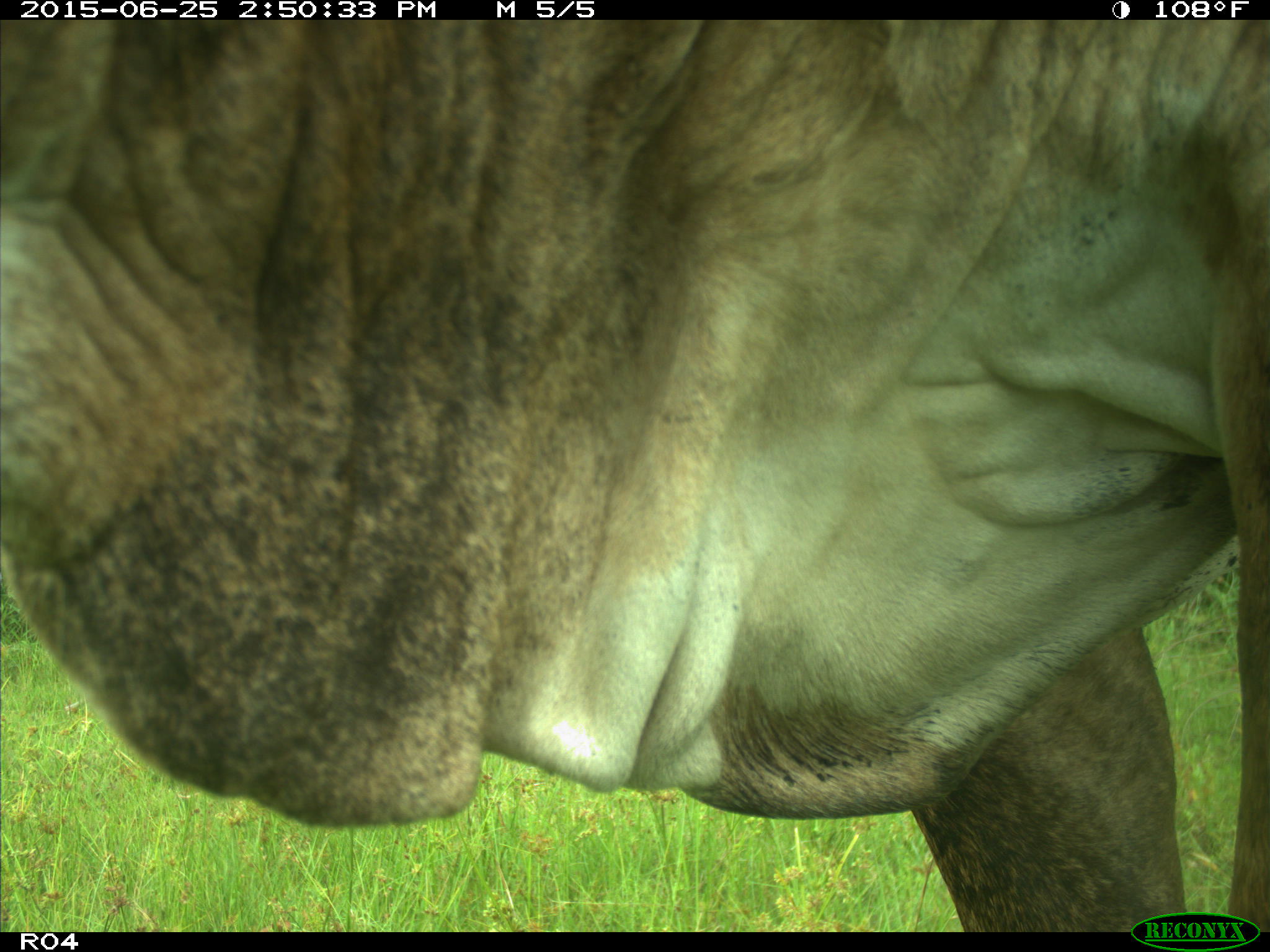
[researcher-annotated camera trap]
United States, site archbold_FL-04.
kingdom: Animalia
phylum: Chordata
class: Mammalia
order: Artiodactyla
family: Bovidae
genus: Bos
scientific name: Bos taurus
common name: domestic cow